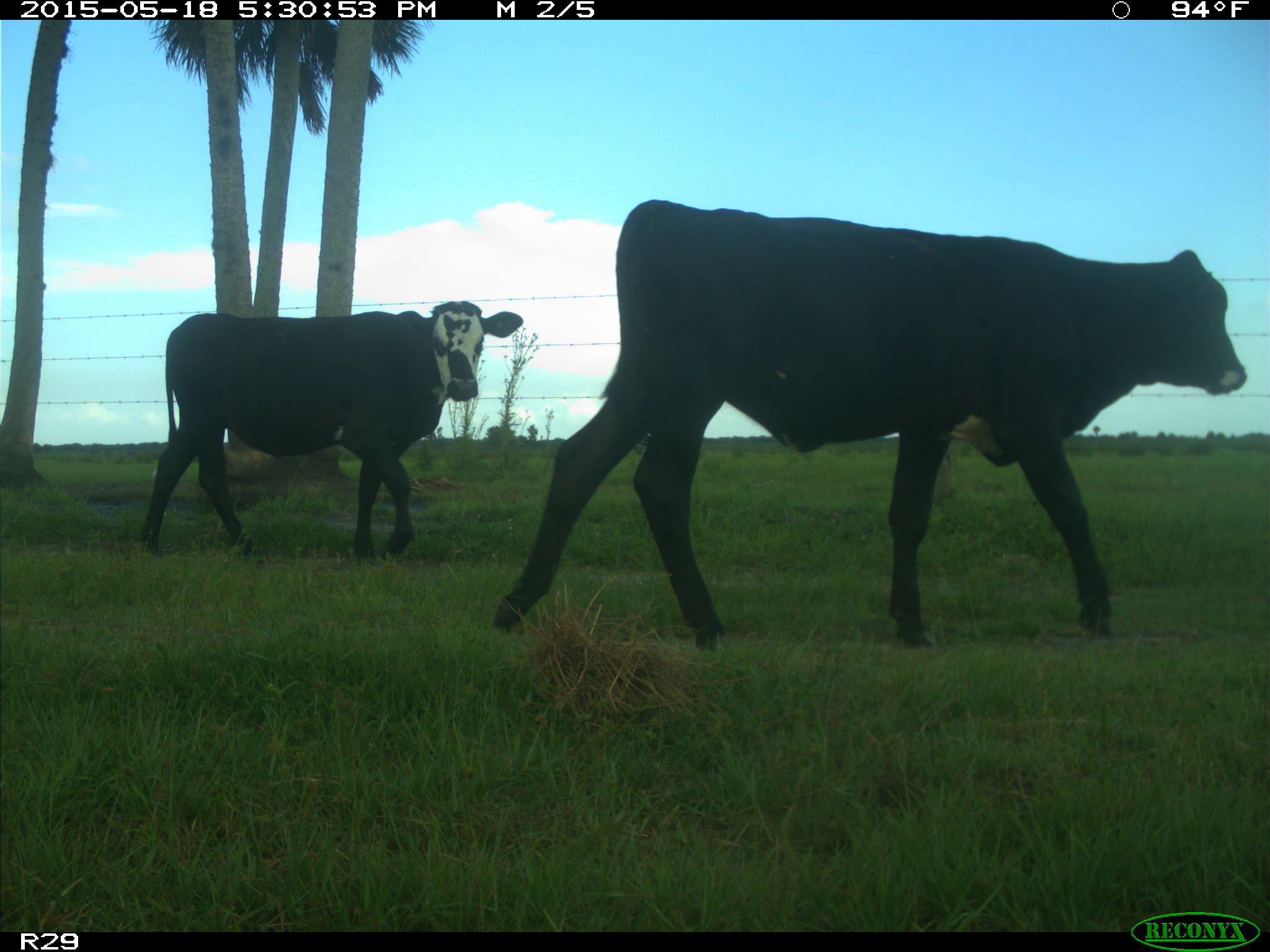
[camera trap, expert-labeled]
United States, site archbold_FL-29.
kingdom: Animalia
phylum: Chordata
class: Mammalia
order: Artiodactyla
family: Bovidae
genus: Bos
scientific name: Bos taurus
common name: domestic cow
Bos taurus (domestic cow).